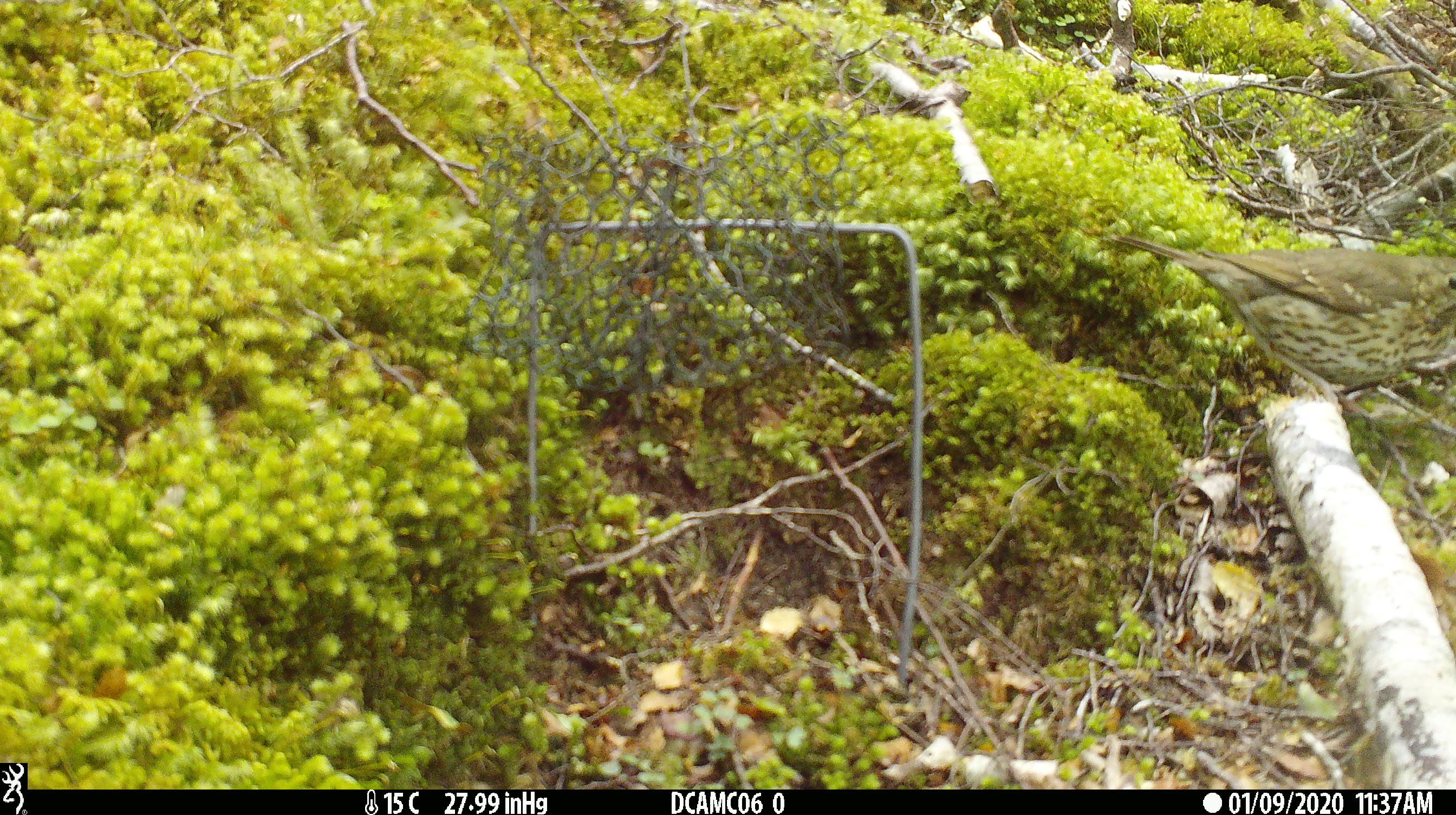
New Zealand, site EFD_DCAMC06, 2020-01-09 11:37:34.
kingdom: Animalia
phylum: Chordata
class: Aves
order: Passeriformes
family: Turdidae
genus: Turdus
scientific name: Turdus philomelos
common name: song thrush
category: thrush